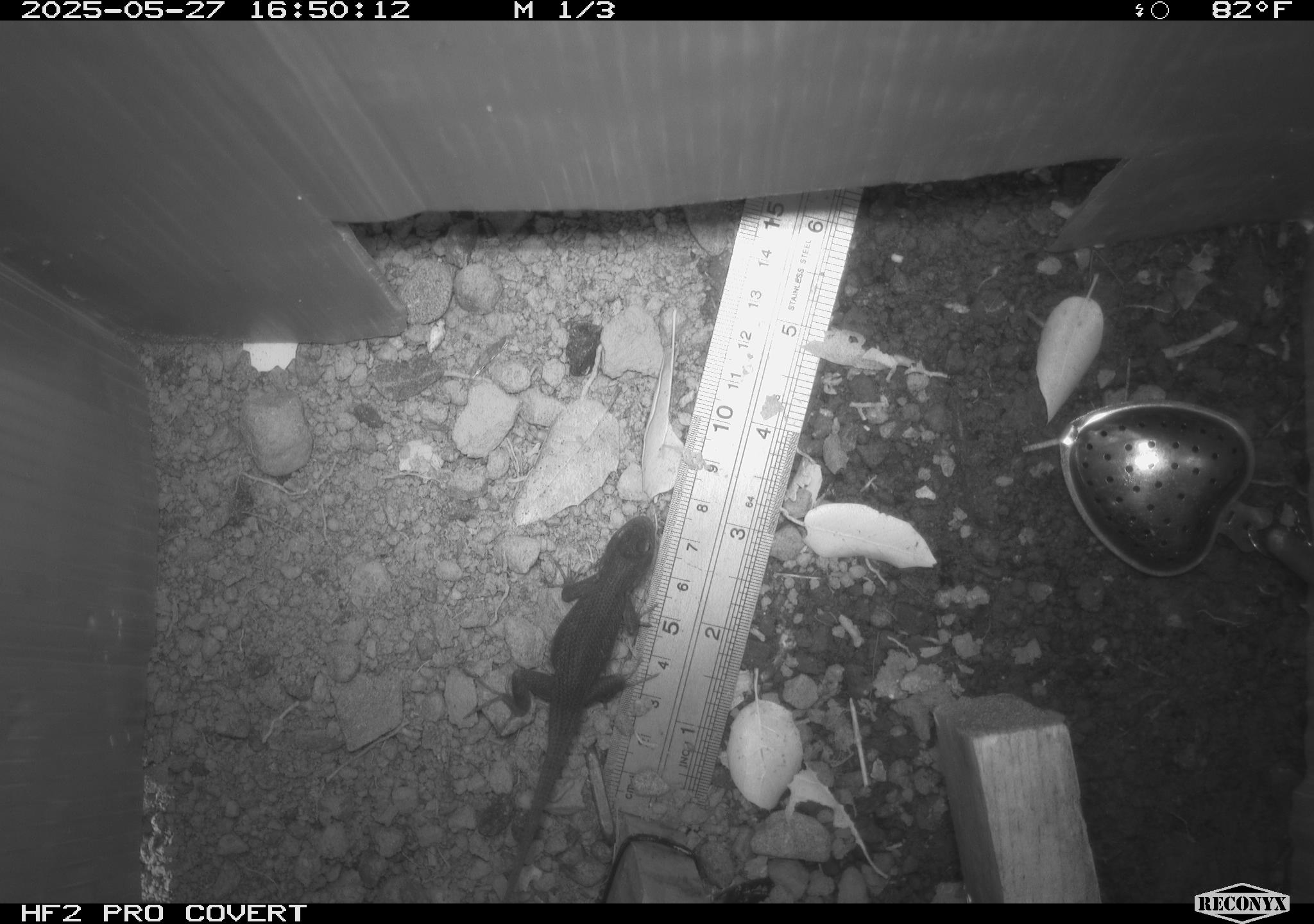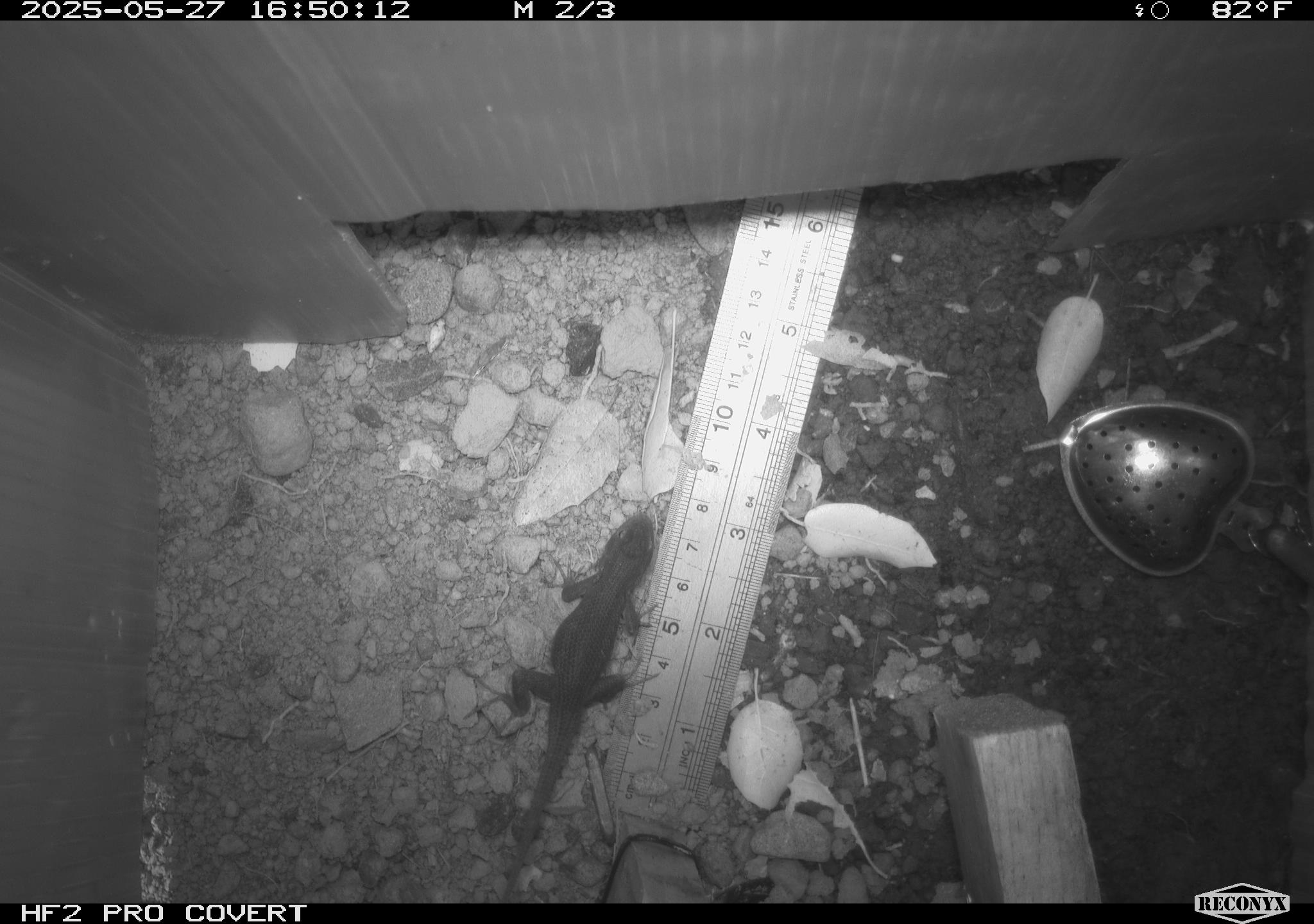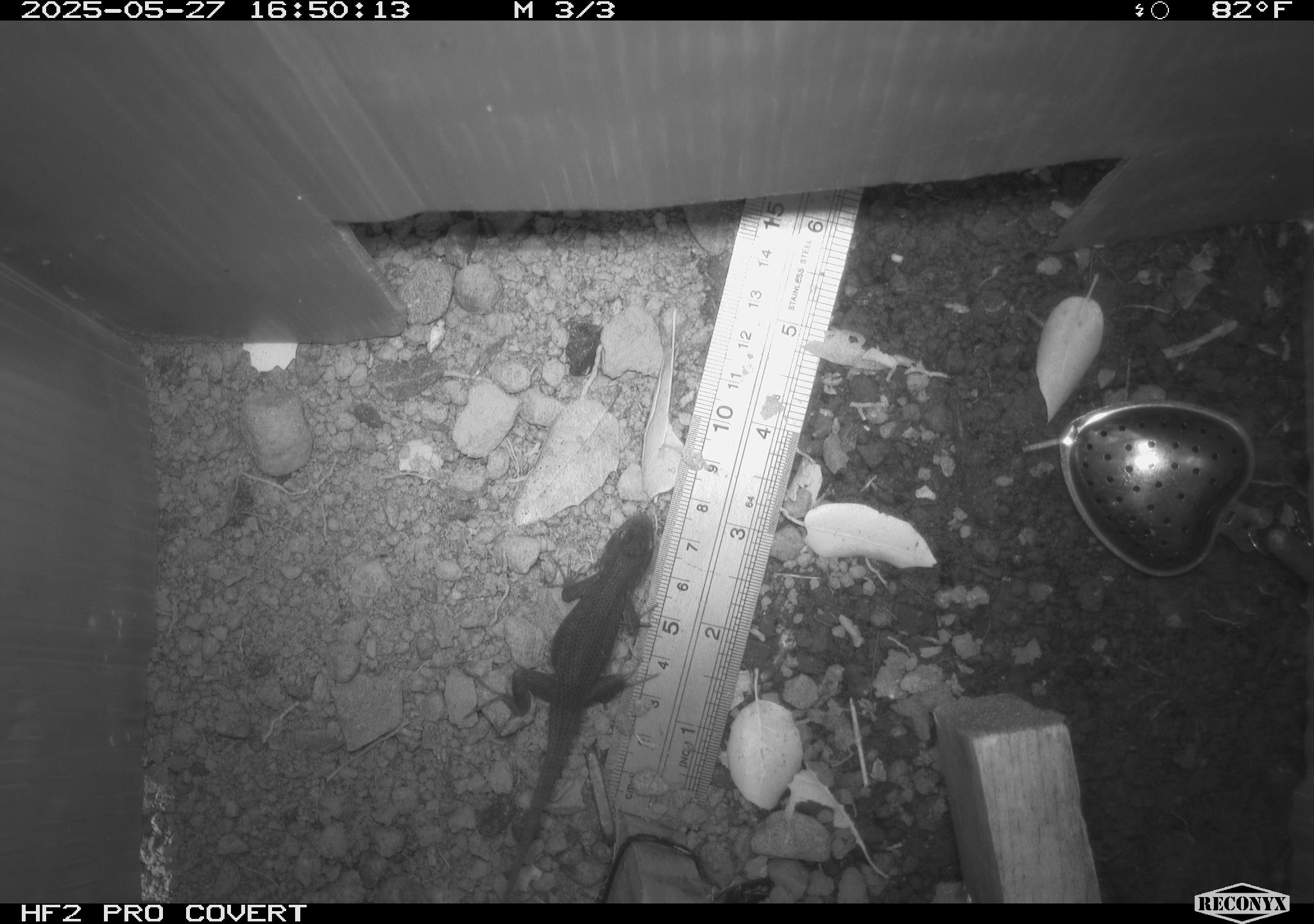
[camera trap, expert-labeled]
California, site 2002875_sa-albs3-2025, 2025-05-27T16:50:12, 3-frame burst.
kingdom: Animalia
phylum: Chordata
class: Reptilia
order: Squamata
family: Phrynosomatidae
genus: Sceloporus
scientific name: Sceloporus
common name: spiny lizards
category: sceloporus species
Sceloporus species (spiny lizards) (Sceloporus).